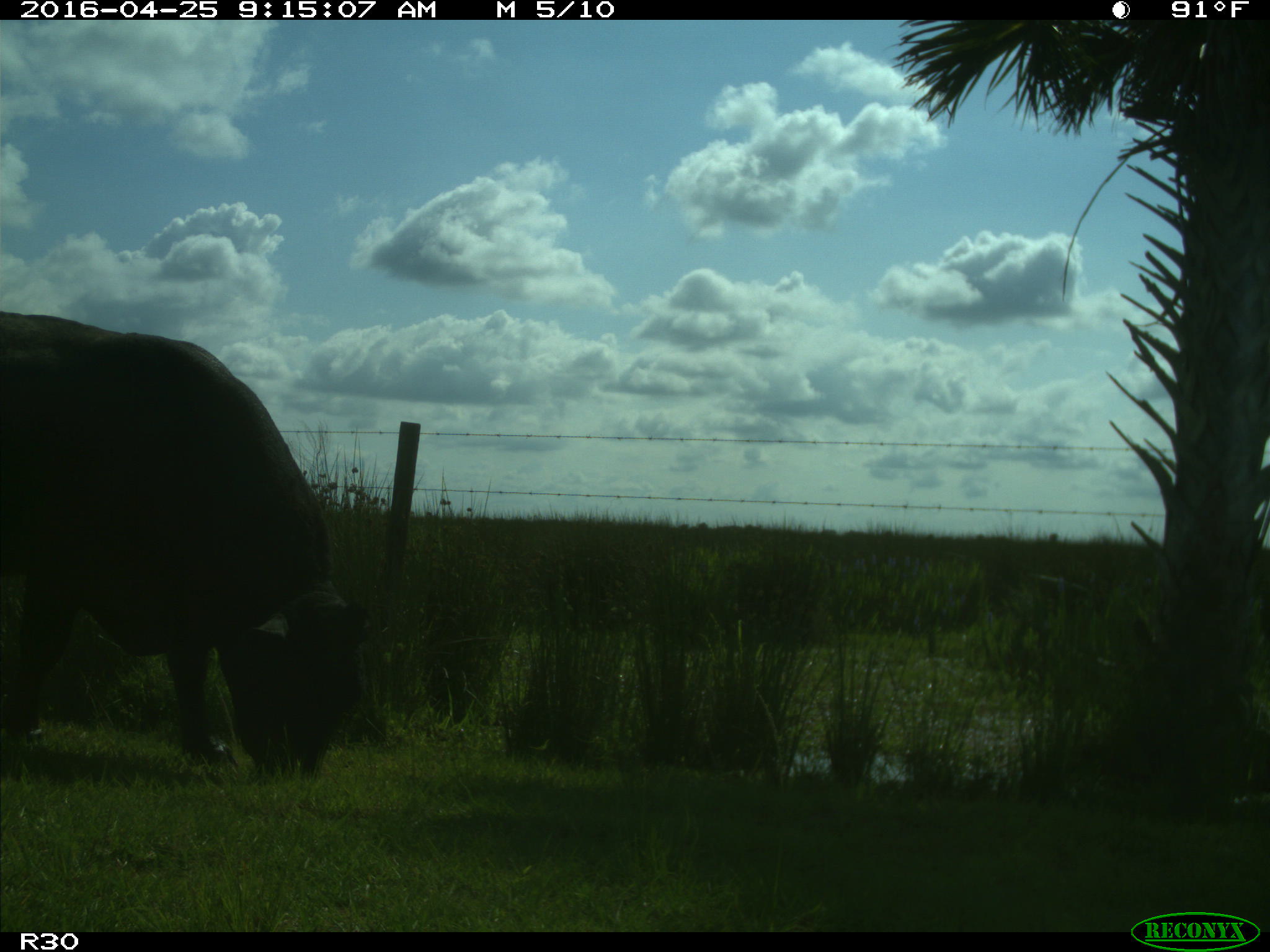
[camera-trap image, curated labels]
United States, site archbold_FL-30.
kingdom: Animalia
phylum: Chordata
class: Mammalia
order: Artiodactyla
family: Bovidae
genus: Bos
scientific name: Bos taurus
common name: domestic cow